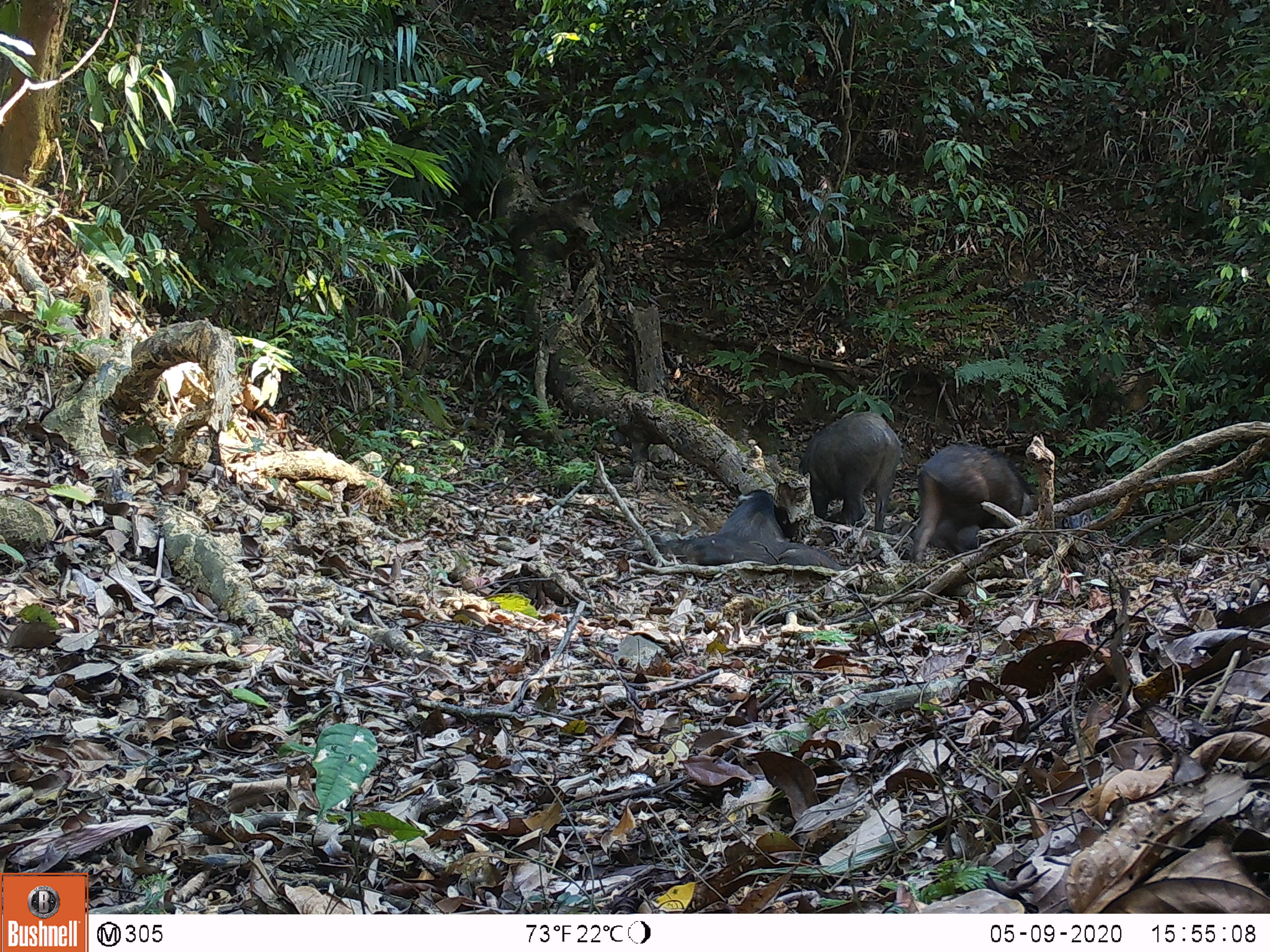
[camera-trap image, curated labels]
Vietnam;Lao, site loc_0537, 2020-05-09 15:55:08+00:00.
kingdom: Animalia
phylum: Chordata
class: Mammalia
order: Artiodactyla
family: Suidae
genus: Sus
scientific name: Sus scrofa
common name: eurasian wild pig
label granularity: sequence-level